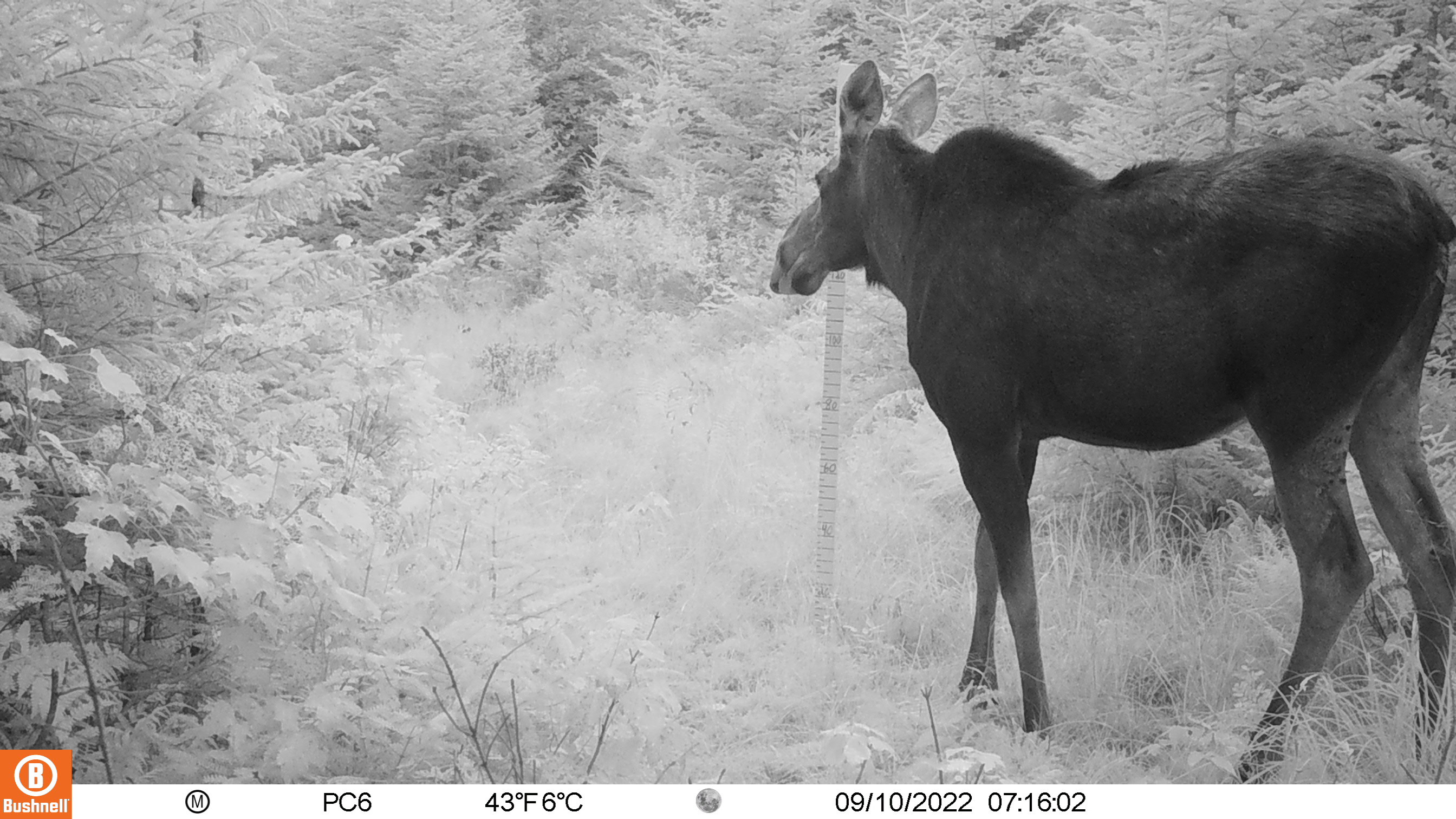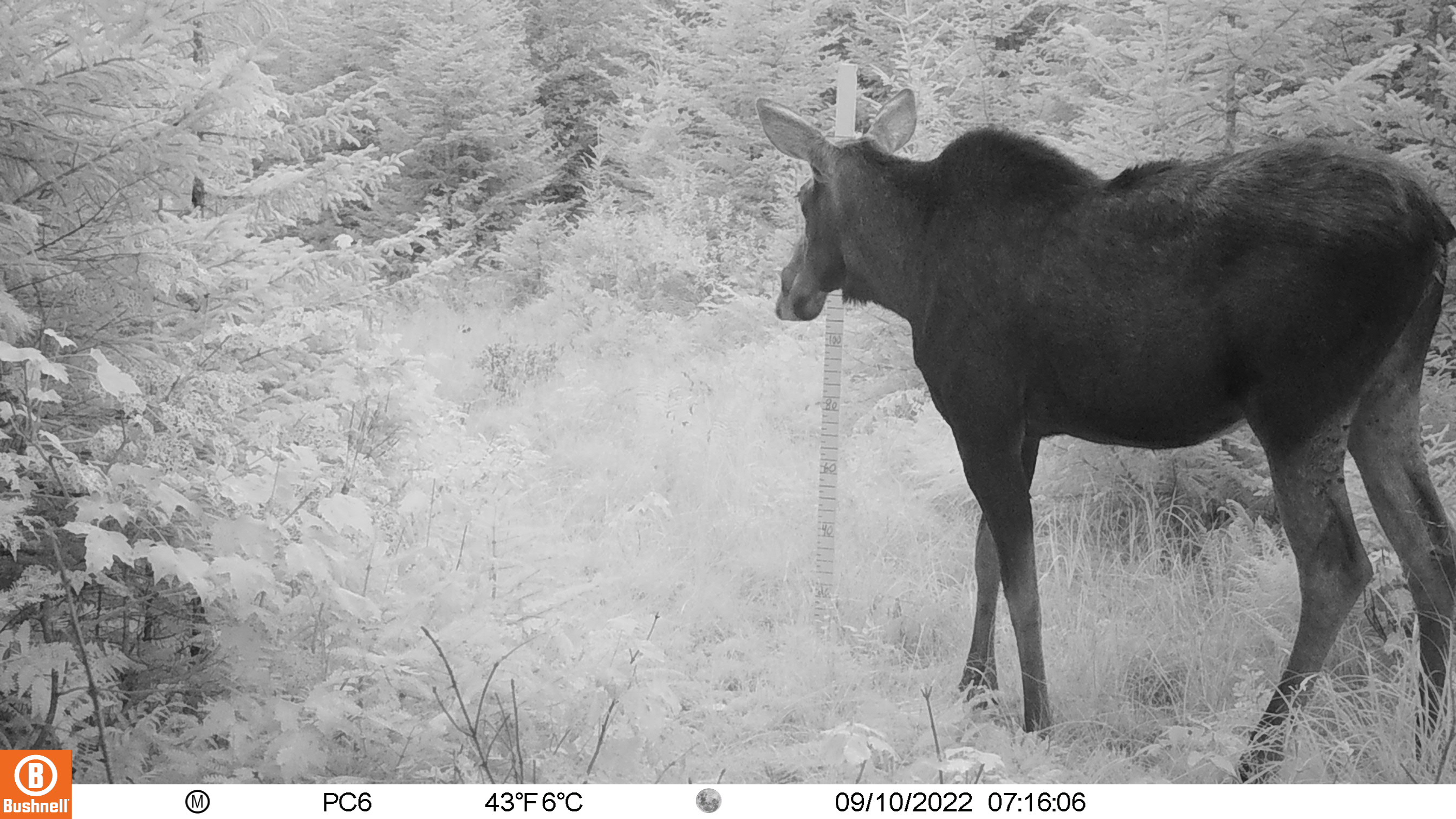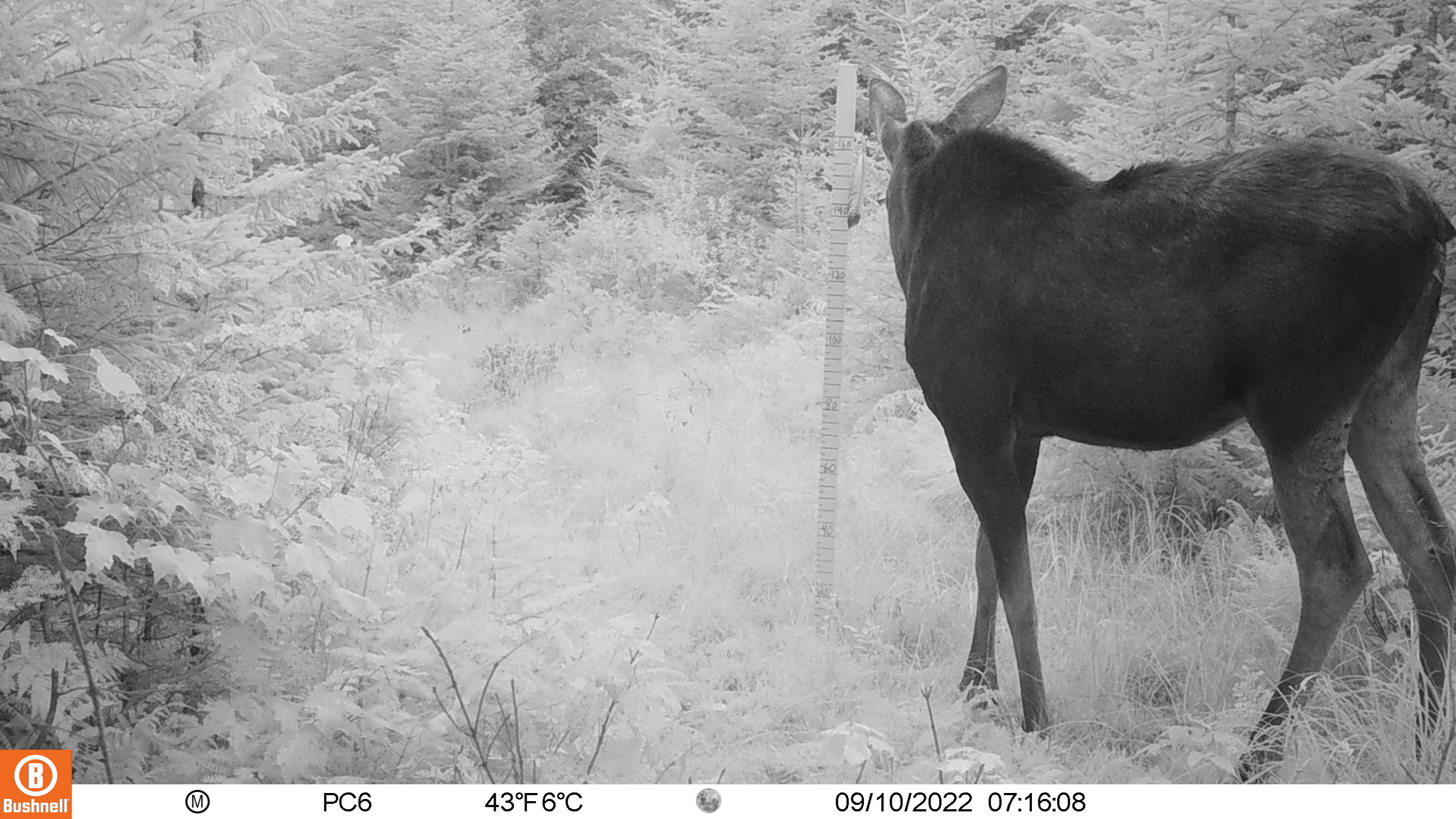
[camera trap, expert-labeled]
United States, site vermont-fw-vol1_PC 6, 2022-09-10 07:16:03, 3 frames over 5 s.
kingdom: Animalia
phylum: Chordata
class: Mammalia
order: Artiodactyla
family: Cervidae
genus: Alces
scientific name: Alces alces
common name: moose